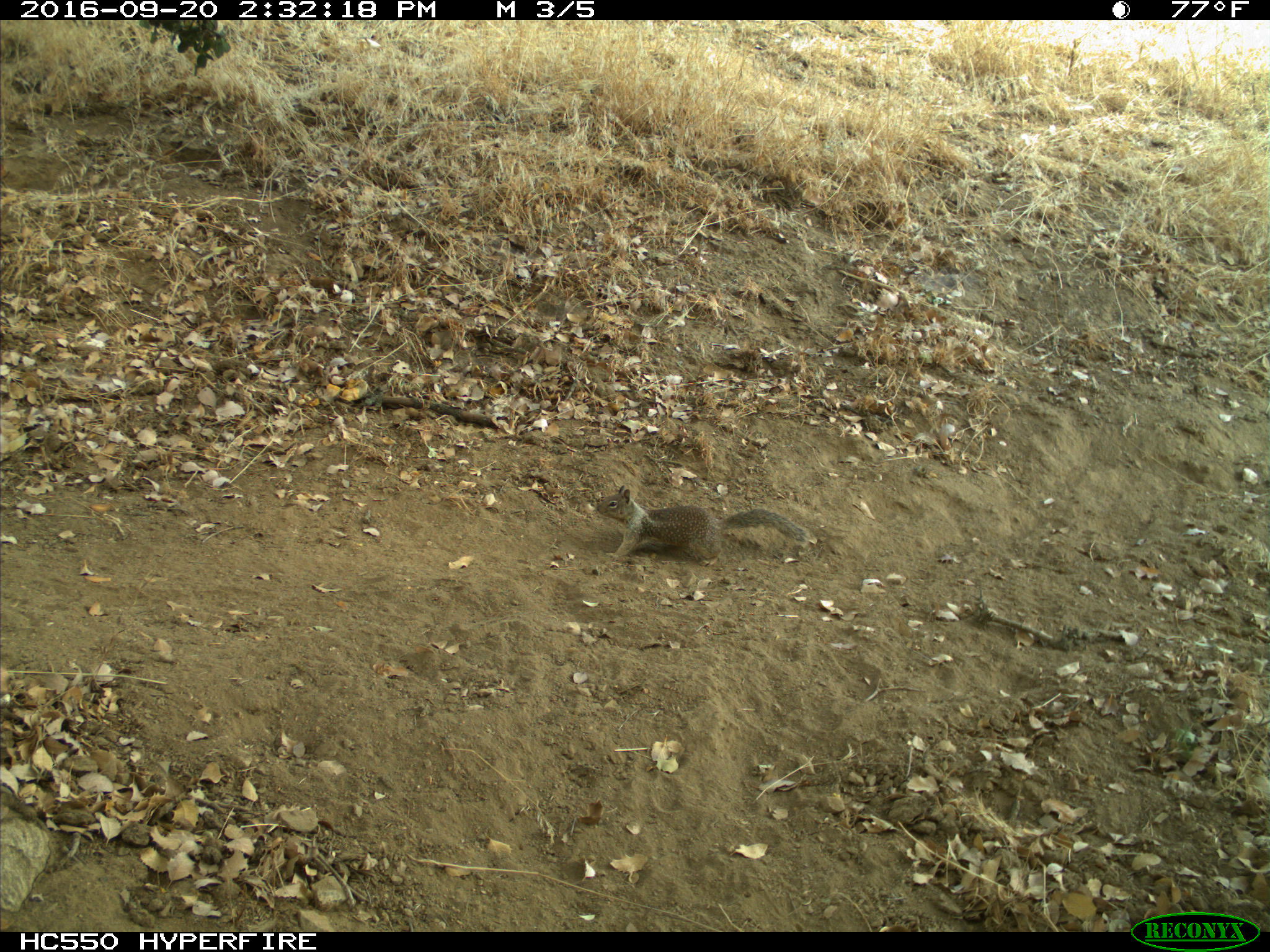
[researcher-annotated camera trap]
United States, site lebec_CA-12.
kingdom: Animalia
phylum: Chordata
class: Mammalia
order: Rodentia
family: Sciuridae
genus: Otospermophilus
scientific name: Otospermophilus beecheyi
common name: california ground squirrel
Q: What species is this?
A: Otospermophilus beecheyi (california ground squirrel).